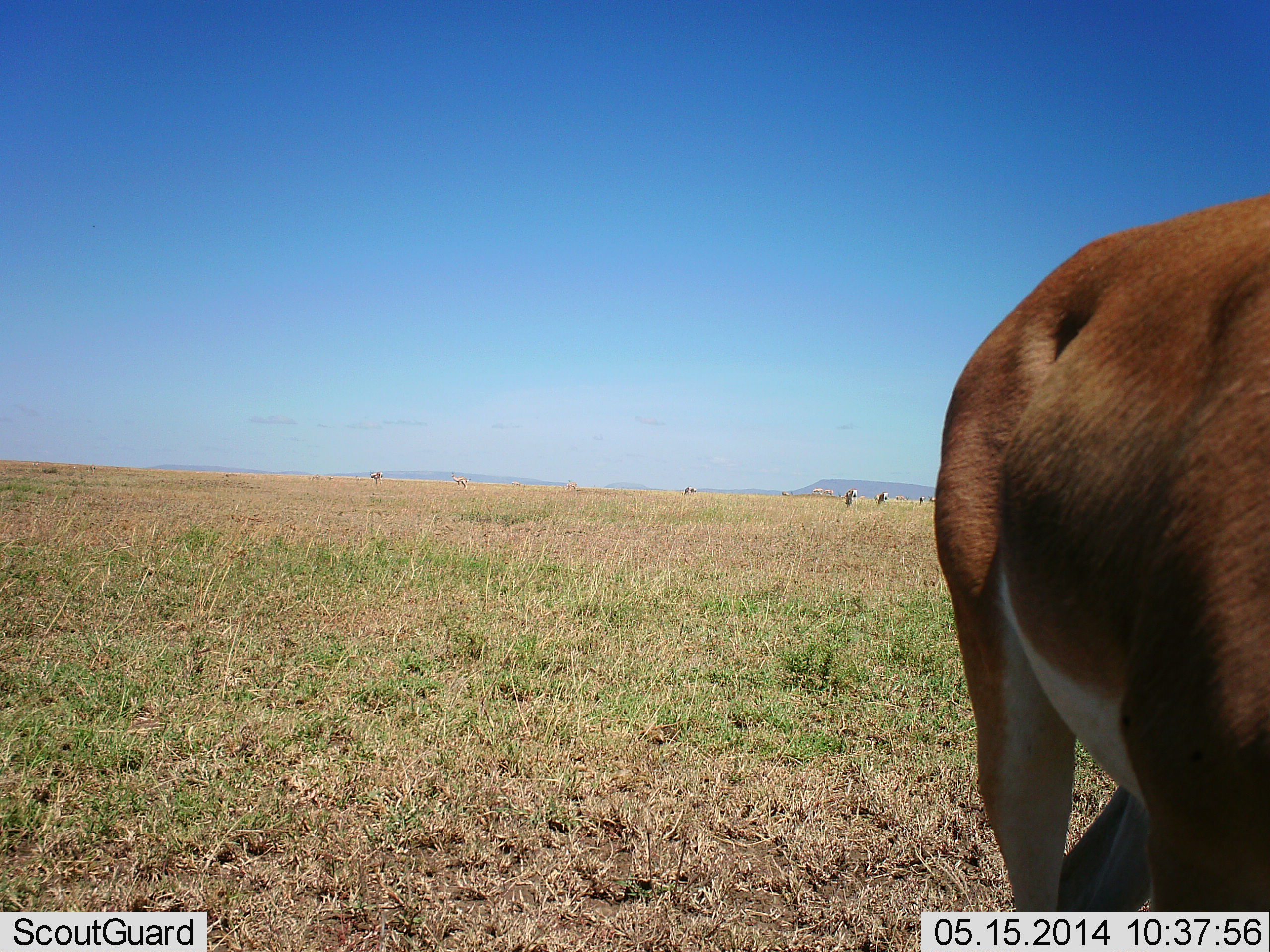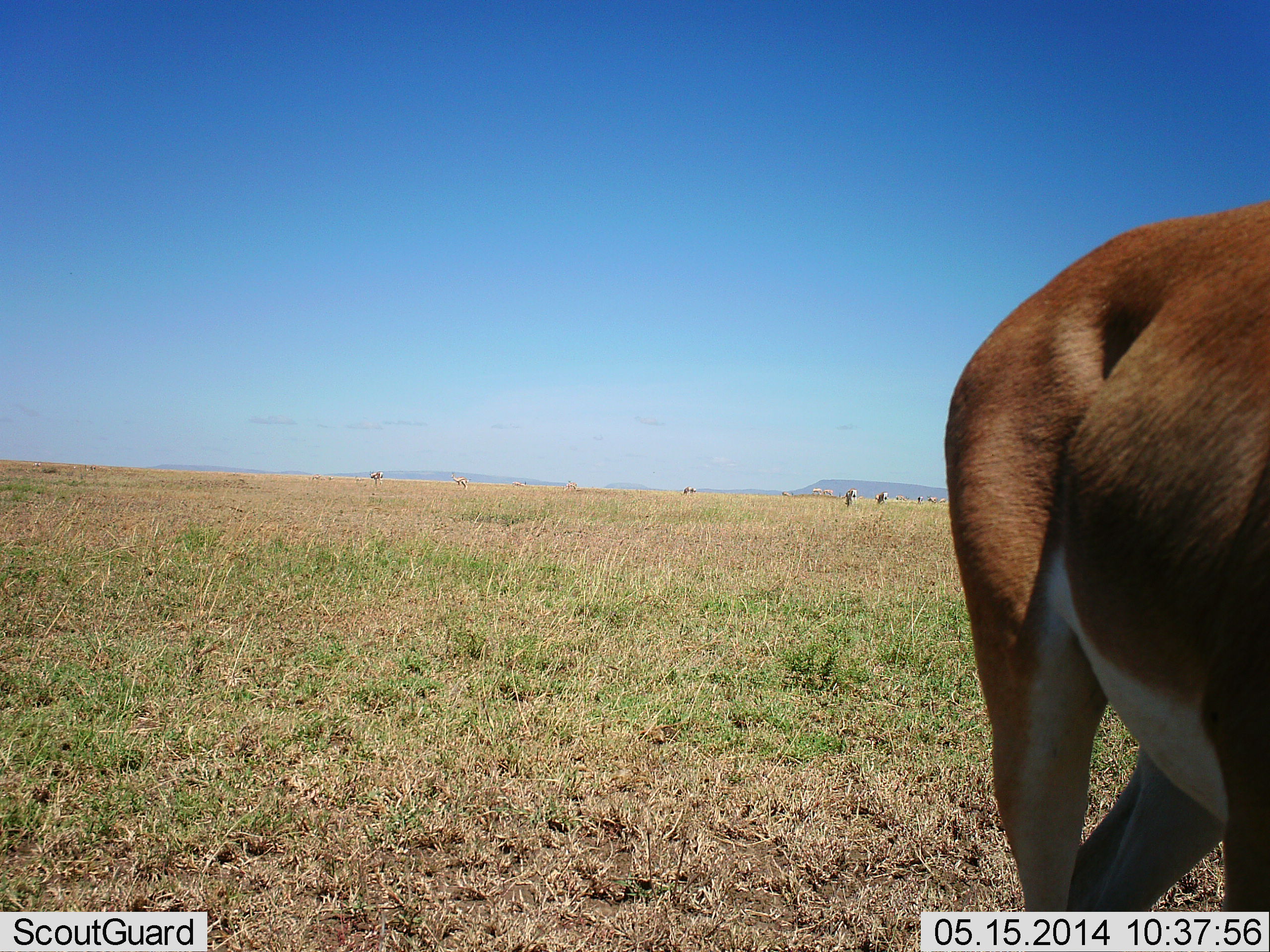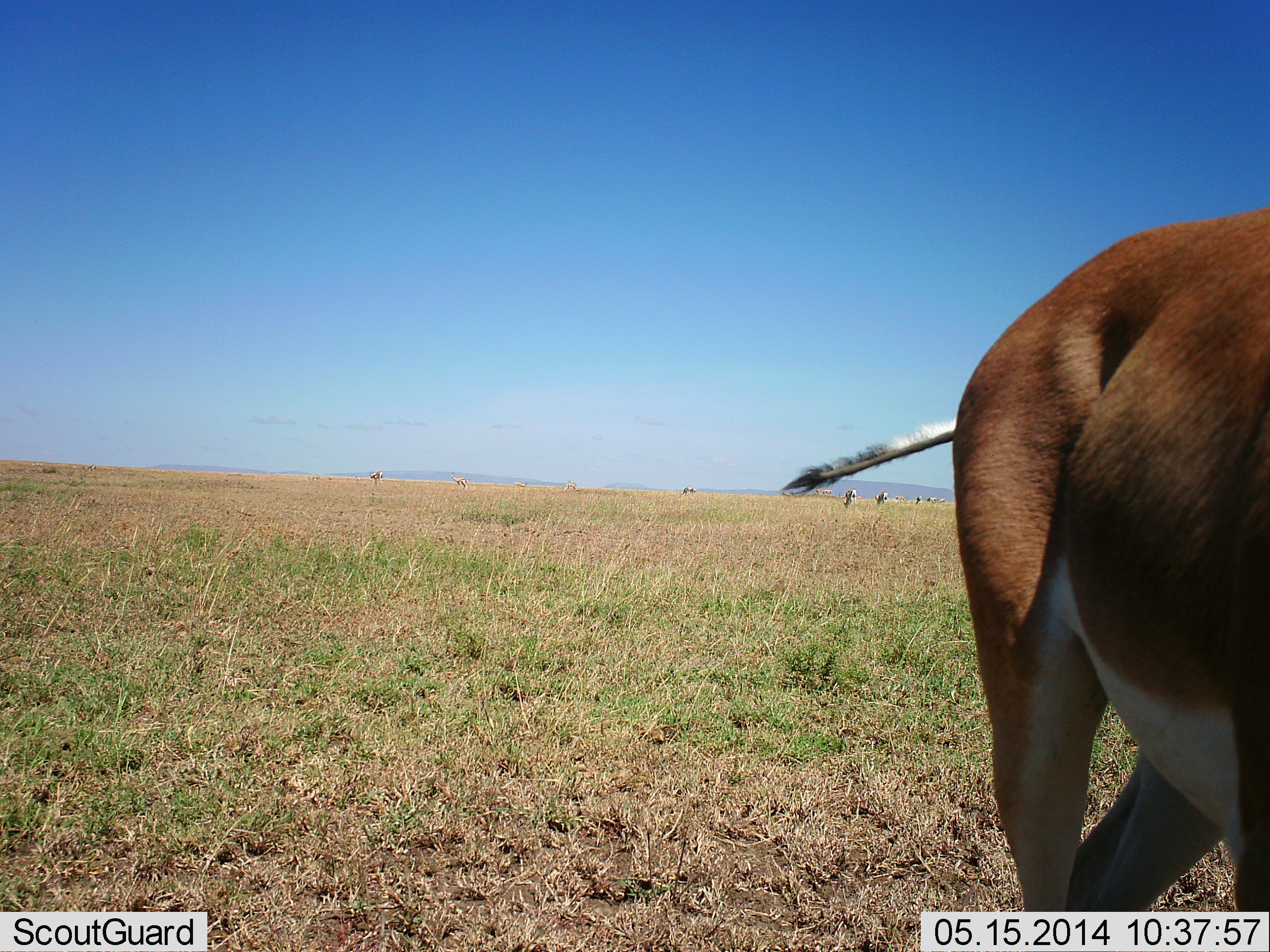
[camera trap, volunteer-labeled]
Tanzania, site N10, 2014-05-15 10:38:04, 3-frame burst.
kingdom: Animalia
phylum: Chordata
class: Mammalia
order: Artiodactyla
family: Bovidae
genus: Nanger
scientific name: Nanger granti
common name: grant's gazelle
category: gazellegrants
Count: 1.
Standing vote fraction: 100%.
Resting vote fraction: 0%.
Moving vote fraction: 0%.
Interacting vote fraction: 0%.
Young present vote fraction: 0%.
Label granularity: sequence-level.